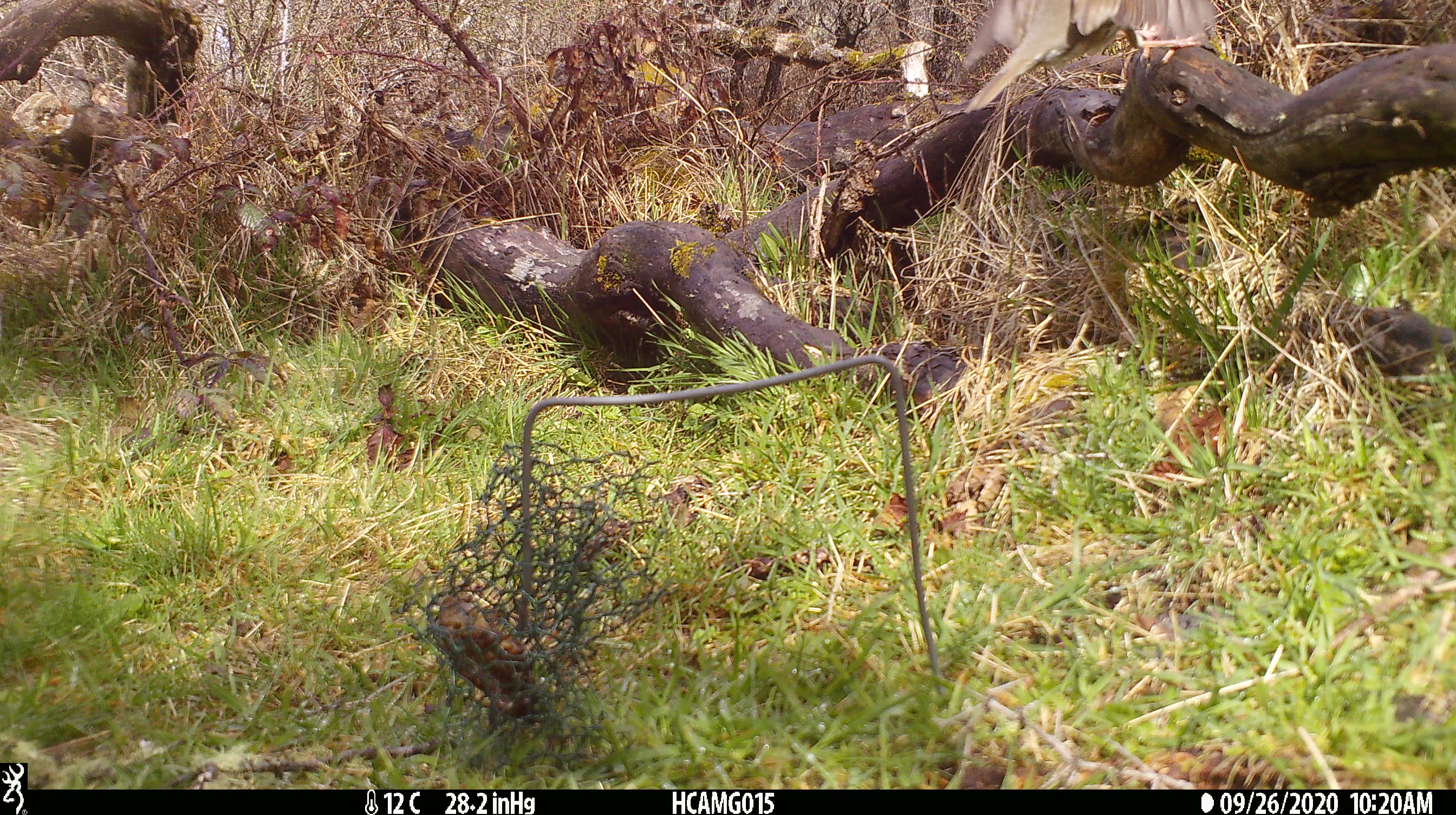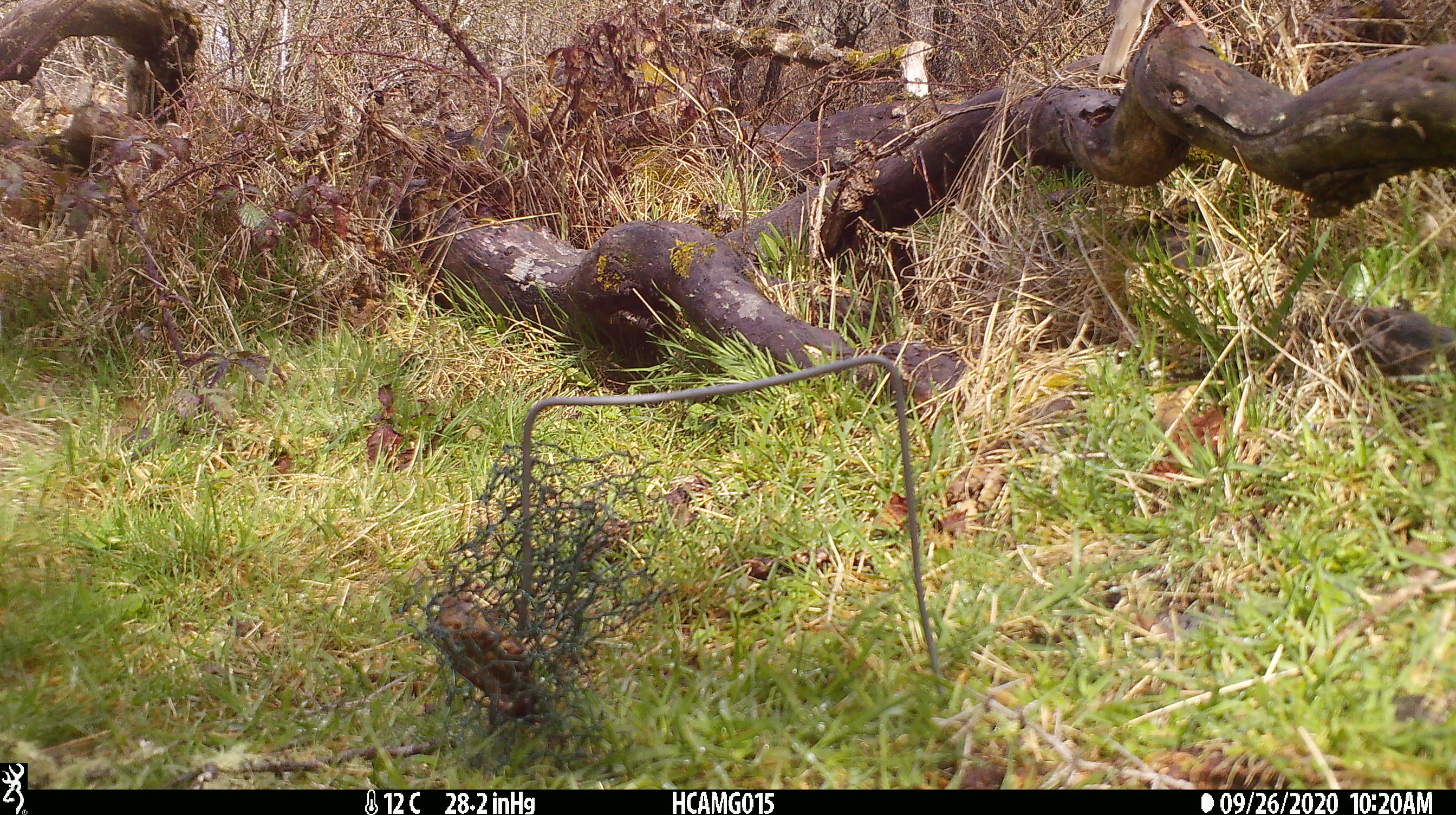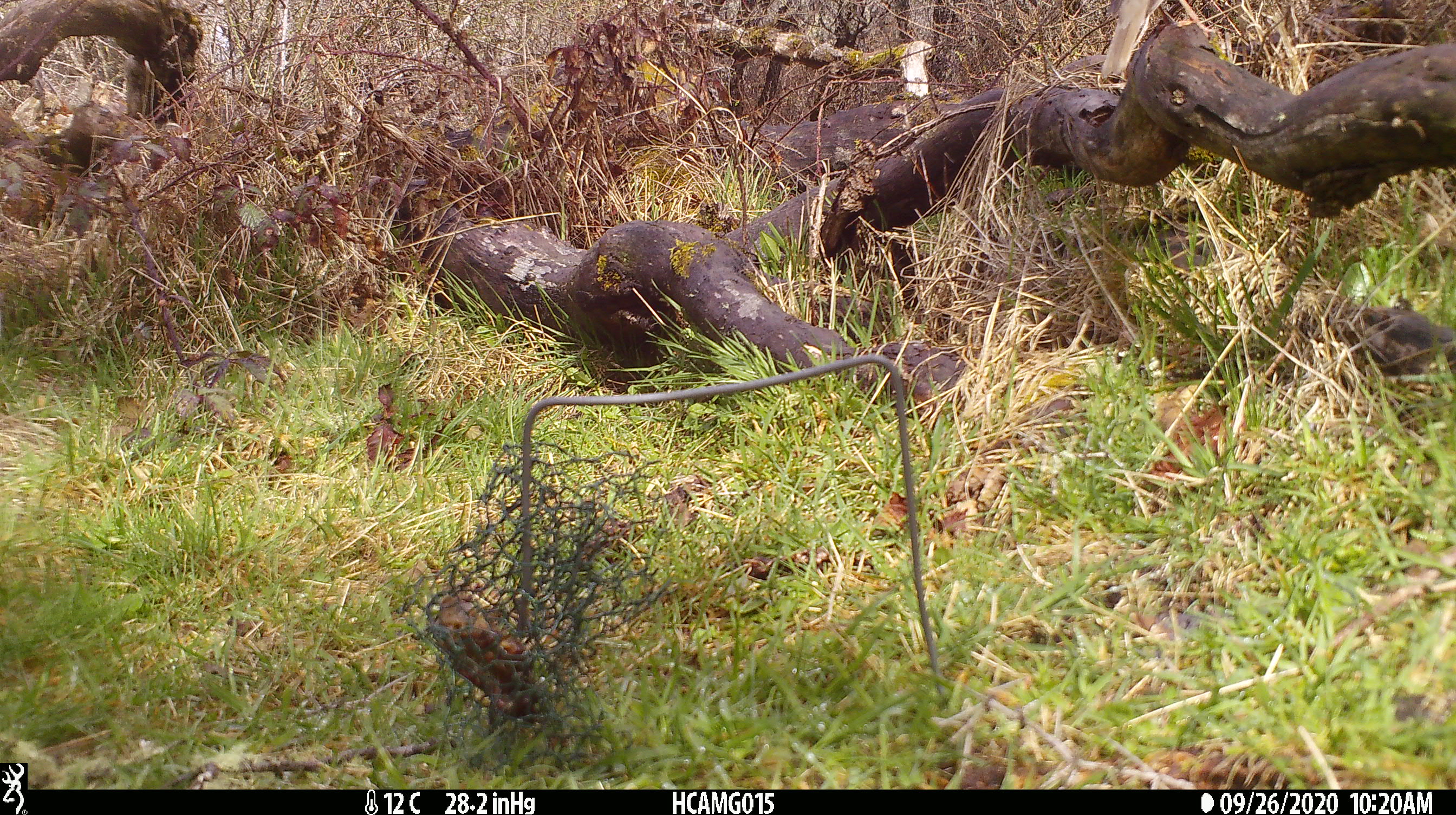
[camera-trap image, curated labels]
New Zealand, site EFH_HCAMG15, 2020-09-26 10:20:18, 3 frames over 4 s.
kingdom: Animalia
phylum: Chordata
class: Aves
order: Passeriformes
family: Turdidae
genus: Turdus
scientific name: Turdus philomelos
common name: song thrush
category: thrush